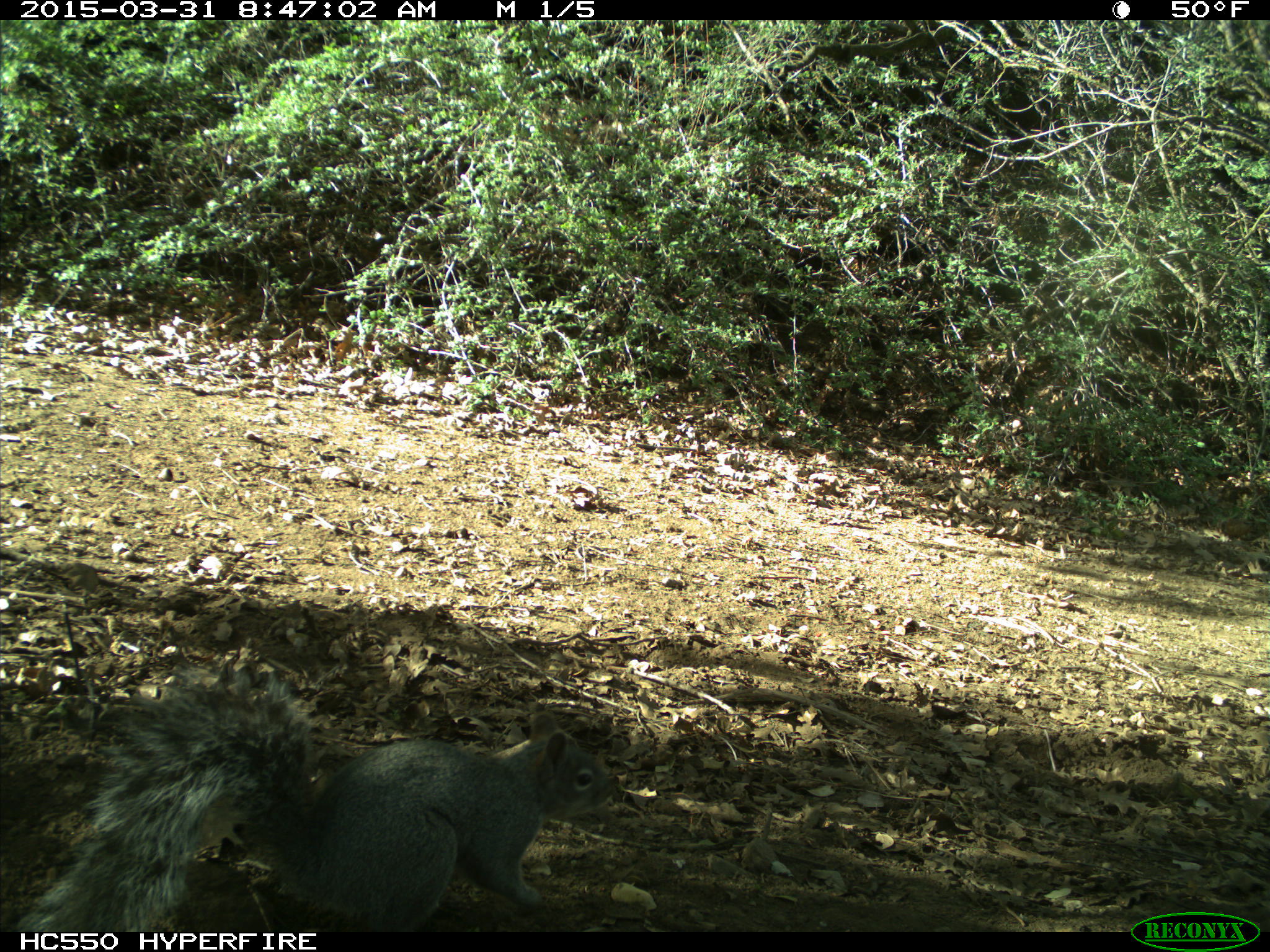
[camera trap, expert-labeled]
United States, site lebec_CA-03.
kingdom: Animalia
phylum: Chordata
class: Mammalia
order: Rodentia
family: Sciuridae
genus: Sciurus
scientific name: Sciurus carolinensis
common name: eastern gray squirrel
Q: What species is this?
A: Sciurus carolinensis (eastern gray squirrel).